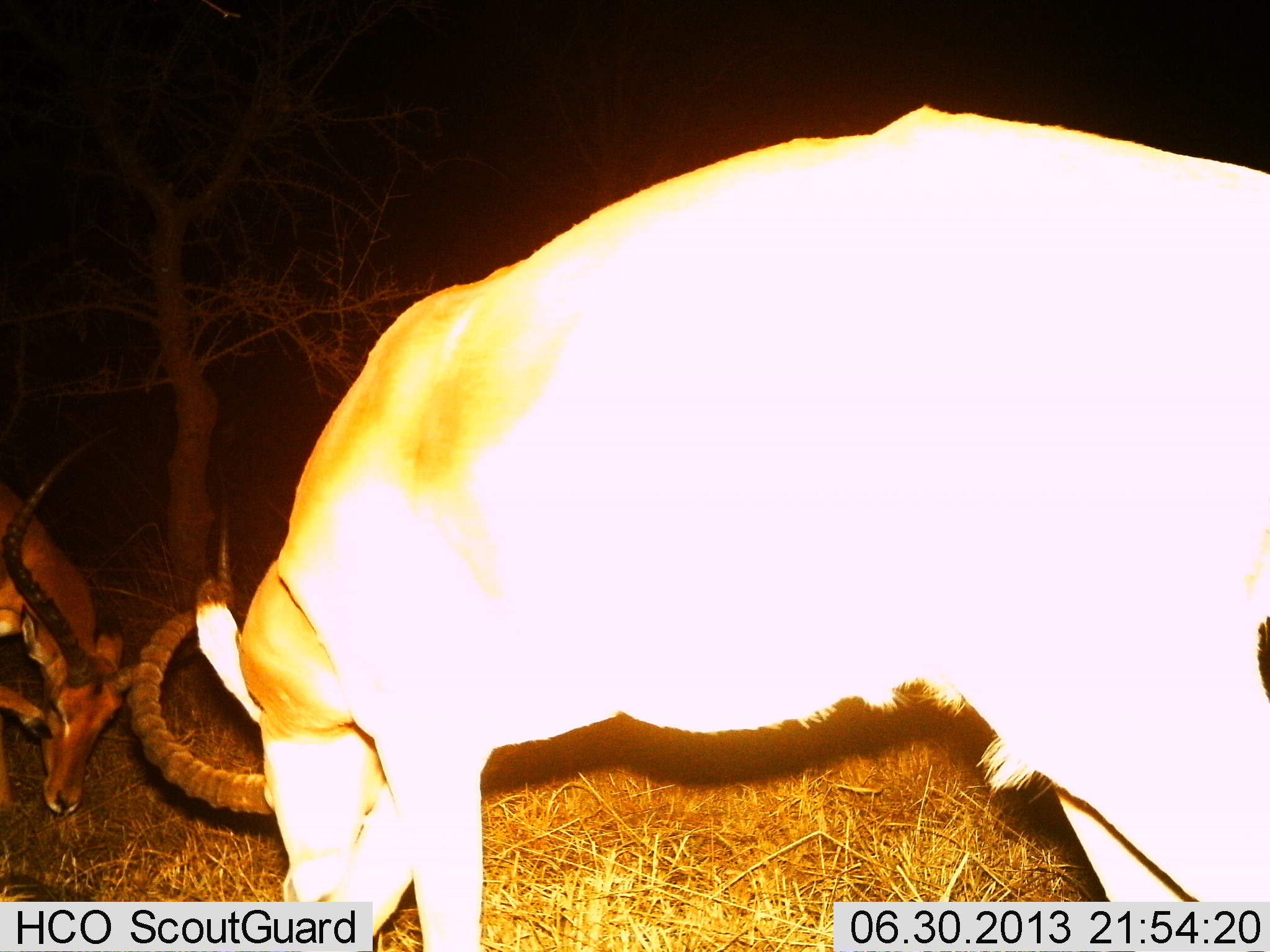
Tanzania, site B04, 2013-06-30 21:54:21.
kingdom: Animalia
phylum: Chordata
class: Mammalia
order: Artiodactyla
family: Bovidae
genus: Aepyceros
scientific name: Aepyceros melampus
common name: impala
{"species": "impala (Aepyceros melampus)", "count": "2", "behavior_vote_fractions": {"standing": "30%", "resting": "0%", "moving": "5%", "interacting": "15%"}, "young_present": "0%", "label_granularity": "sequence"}